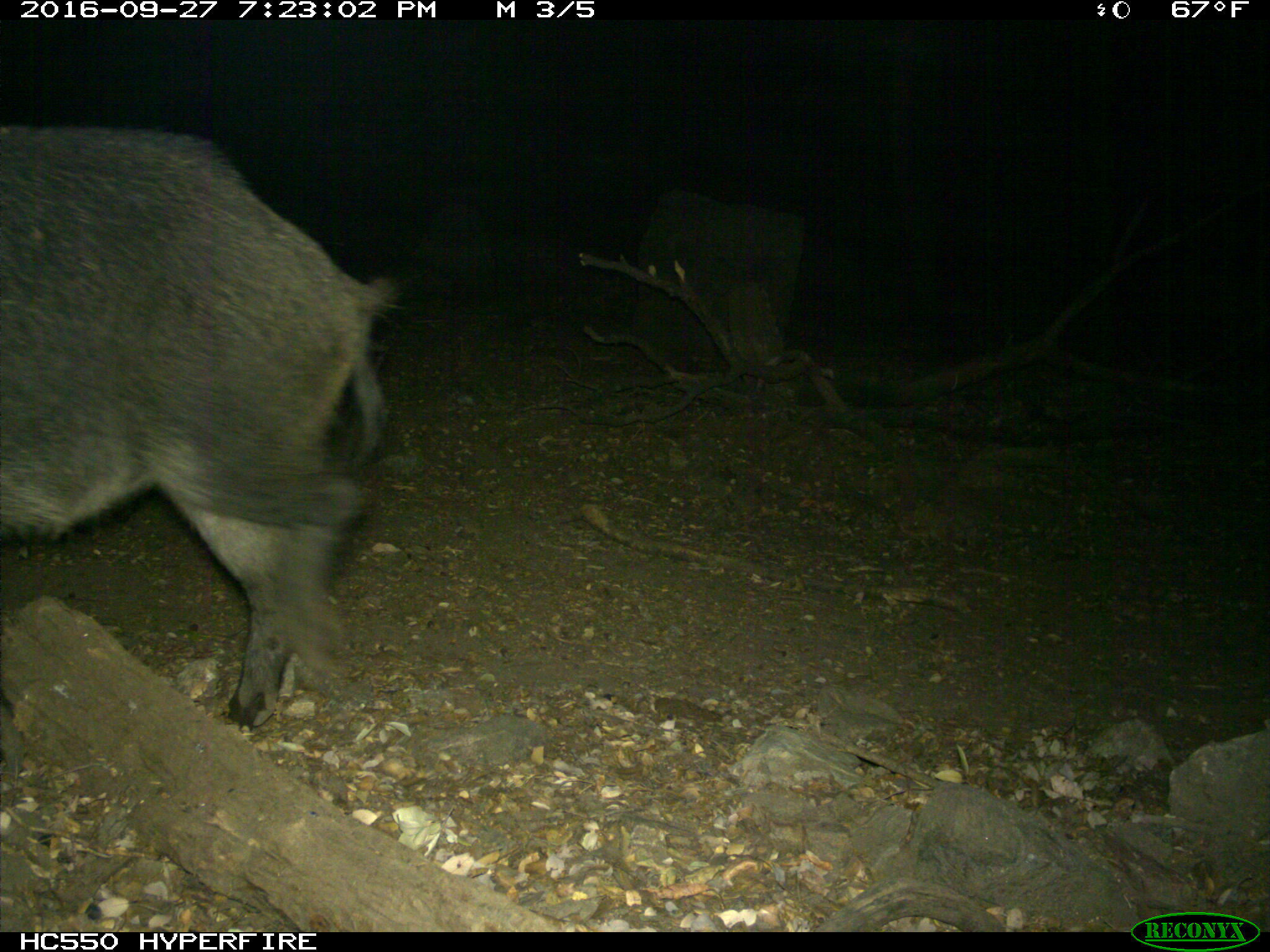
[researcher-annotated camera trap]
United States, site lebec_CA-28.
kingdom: Animalia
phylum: Chordata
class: Mammalia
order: Artiodactyla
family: Suidae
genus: Sus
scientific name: Sus scrofa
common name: wild boar